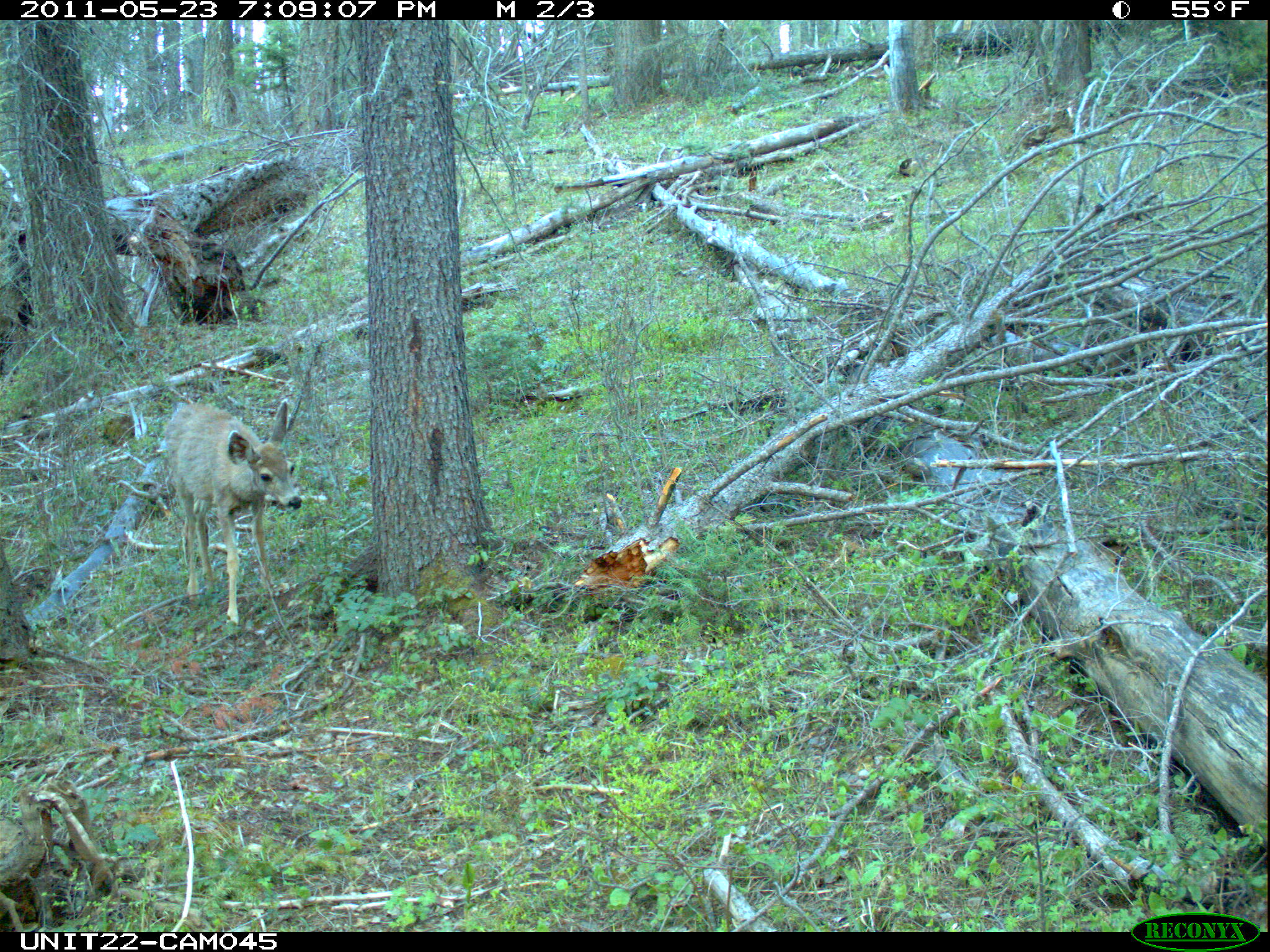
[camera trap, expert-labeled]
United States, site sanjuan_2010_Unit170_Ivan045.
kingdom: Animalia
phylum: Chordata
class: Mammalia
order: Artiodactyla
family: Cervidae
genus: Odocoileus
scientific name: Odocoileus hemionus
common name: mule deer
Odocoileus hemionus (mule deer).